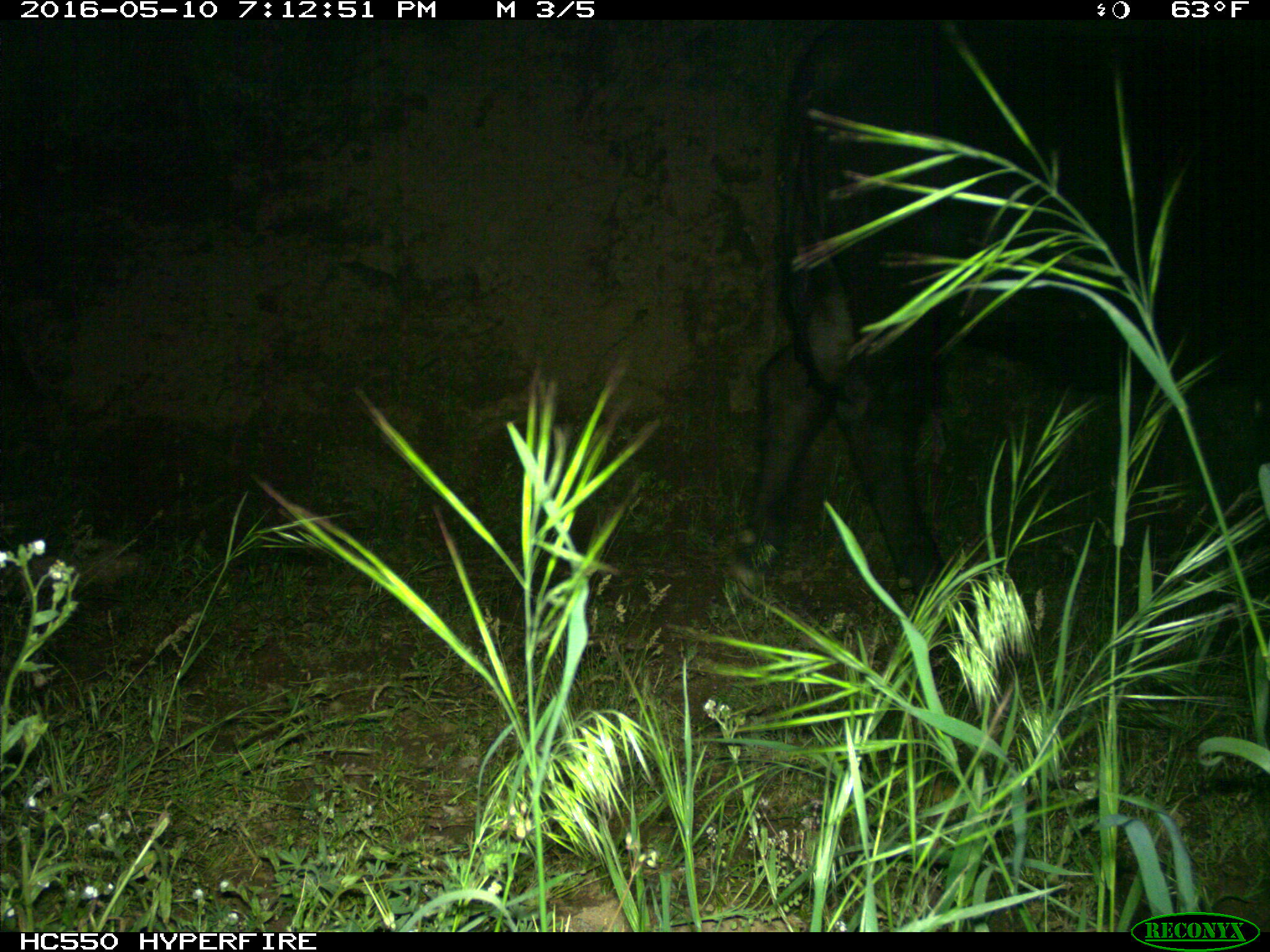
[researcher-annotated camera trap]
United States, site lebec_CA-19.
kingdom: Animalia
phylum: Chordata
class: Mammalia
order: Artiodactyla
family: Bovidae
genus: Bos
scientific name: Bos taurus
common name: domestic cow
Bos taurus (domestic cow).